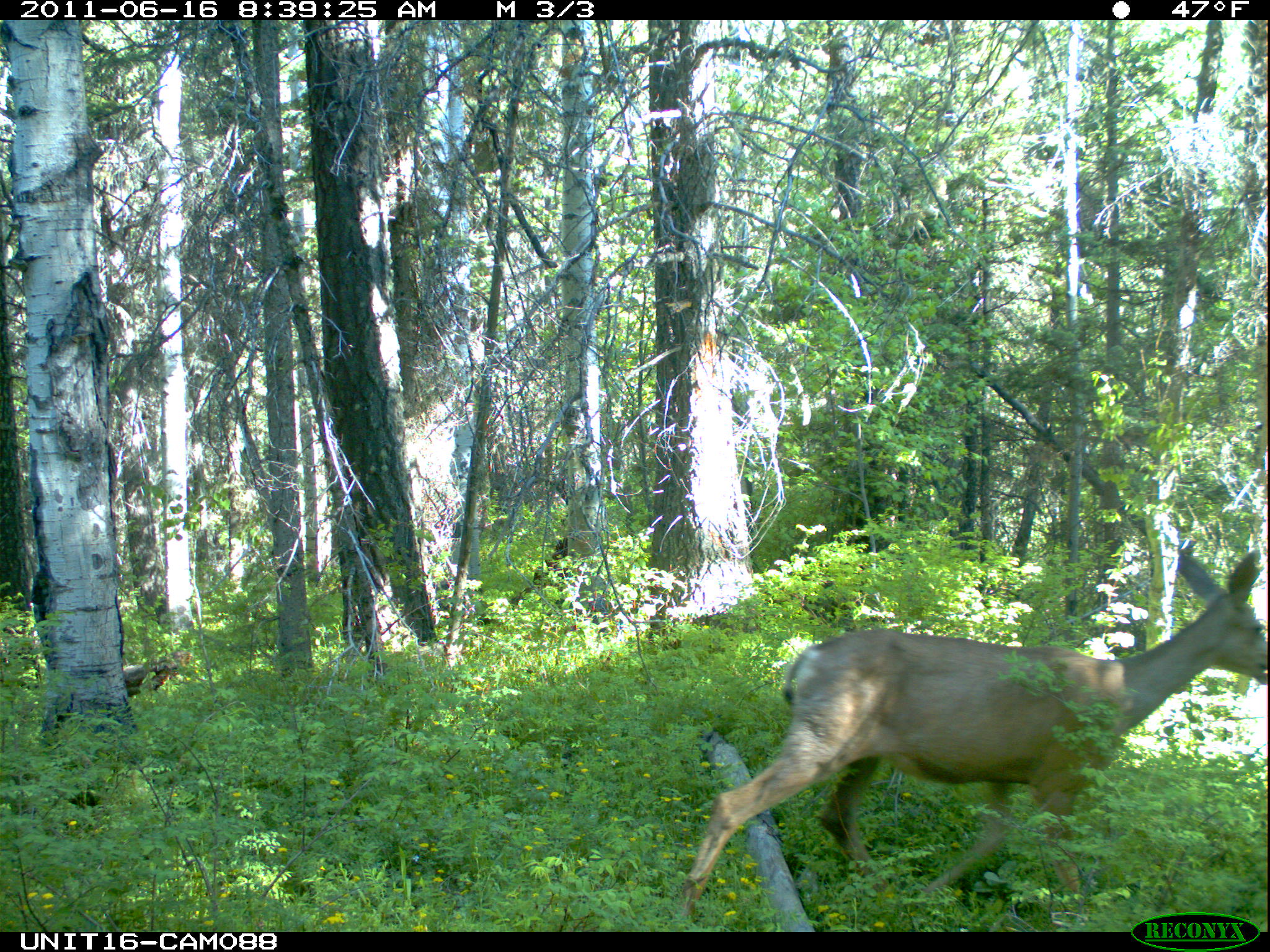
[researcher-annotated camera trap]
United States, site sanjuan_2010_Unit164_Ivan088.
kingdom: Animalia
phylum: Chordata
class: Mammalia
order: Artiodactyla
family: Cervidae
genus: Odocoileus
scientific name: Odocoileus hemionus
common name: mule deer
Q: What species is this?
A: Odocoileus hemionus (mule deer).